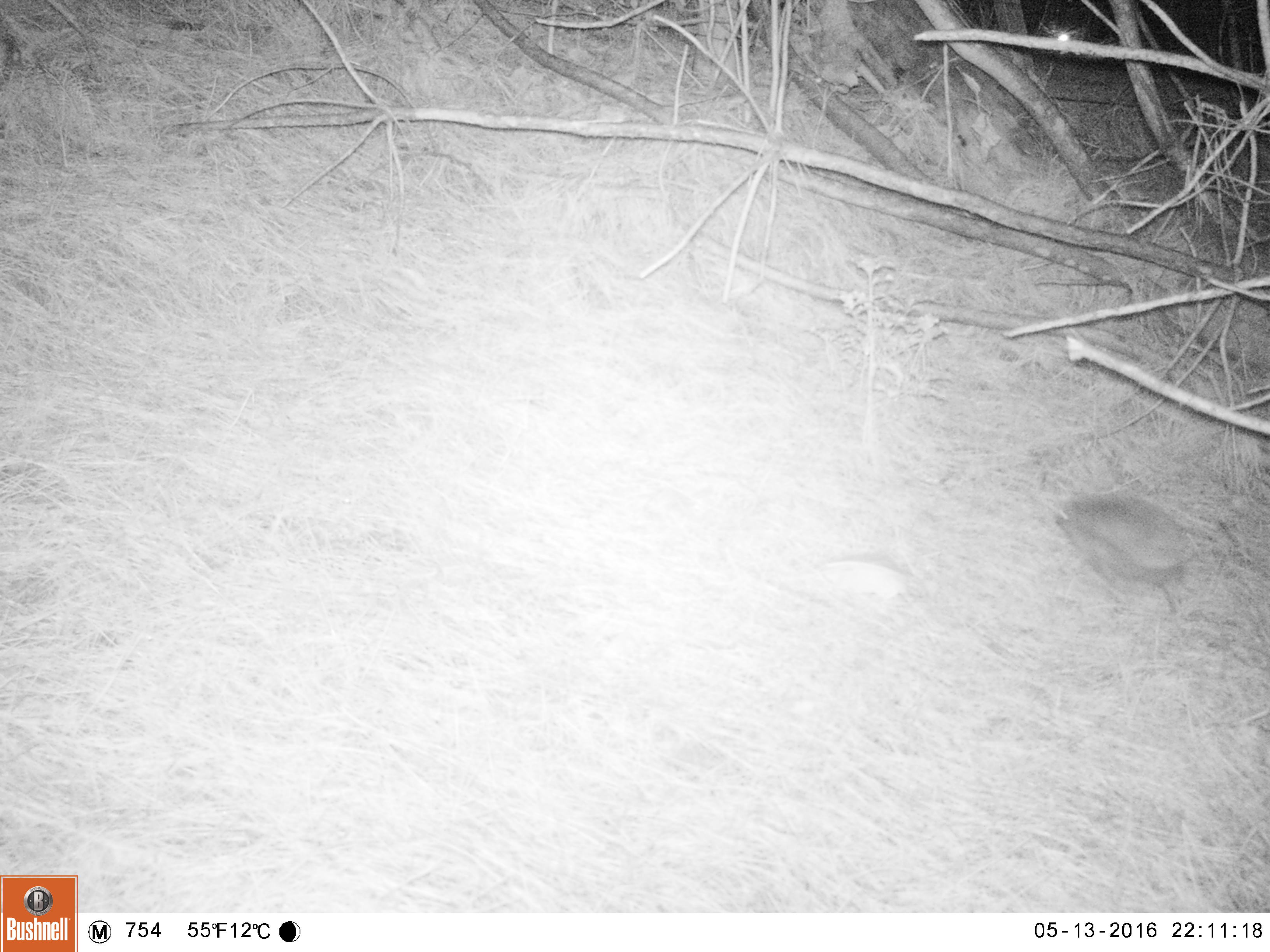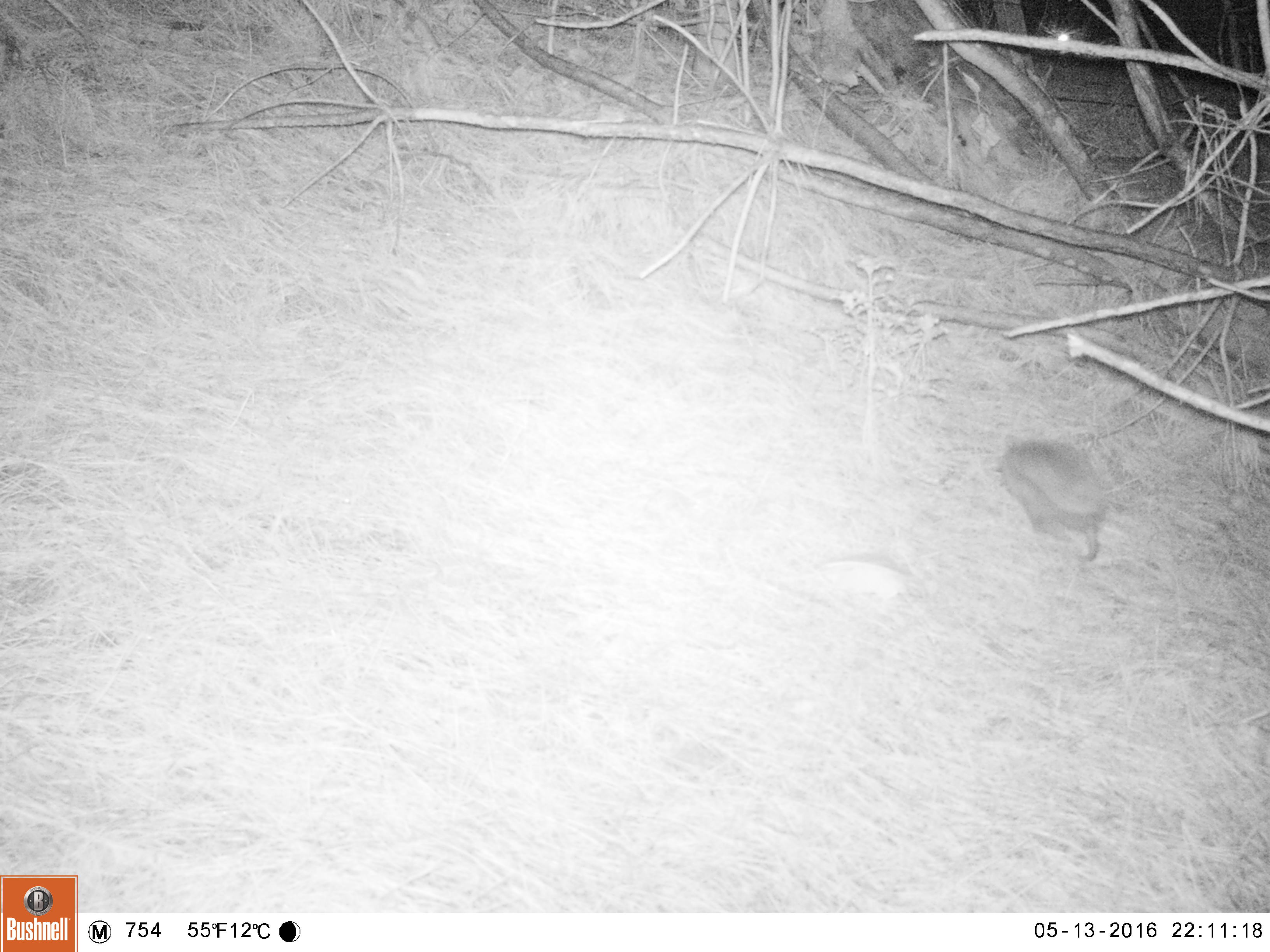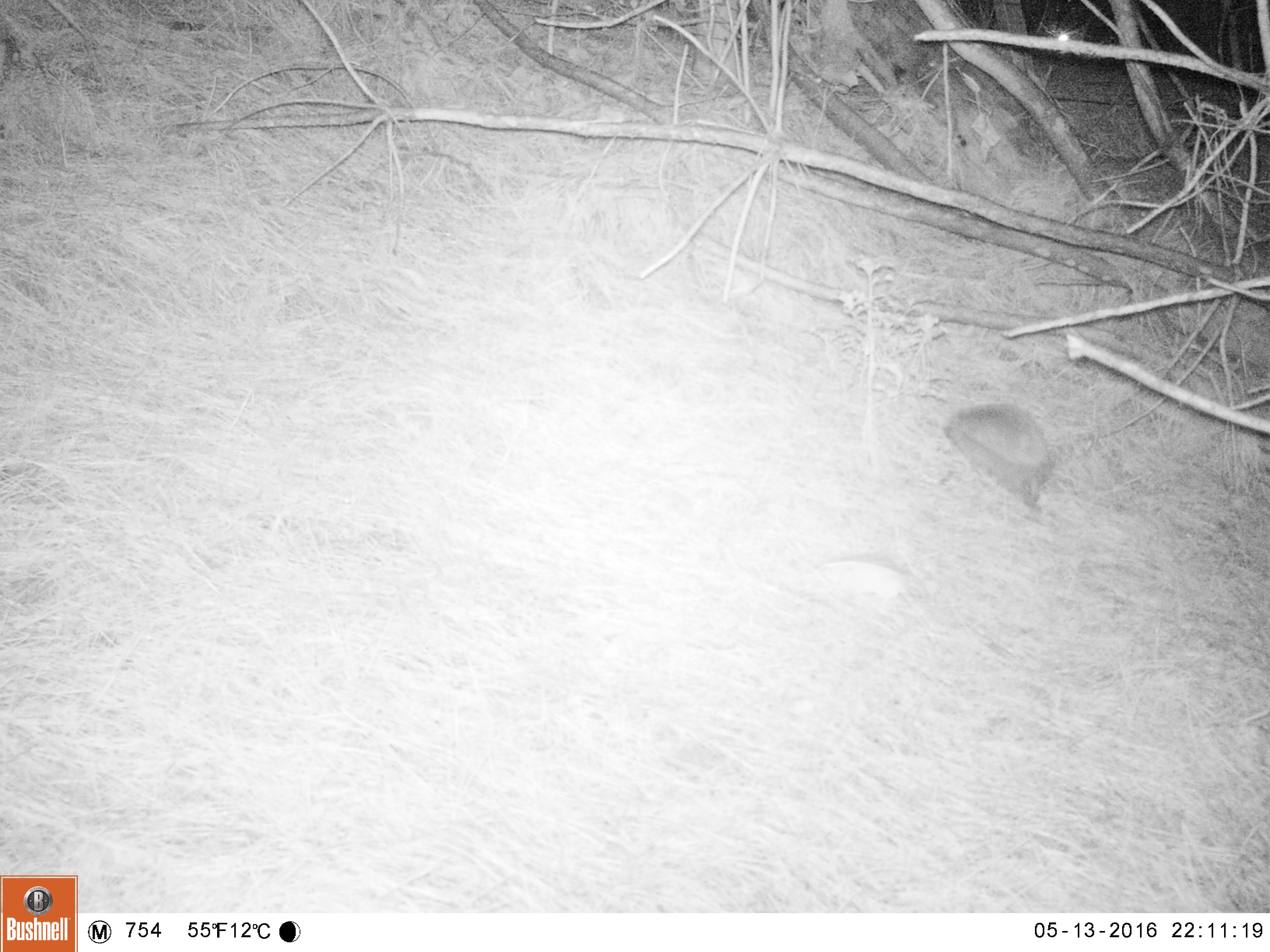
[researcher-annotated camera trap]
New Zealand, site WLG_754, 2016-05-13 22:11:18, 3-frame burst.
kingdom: Animalia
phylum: Chordata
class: Mammalia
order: Eulipotyphla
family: Erinaceidae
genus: Erinaceus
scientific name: Erinaceus europaeus europaeus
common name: european hedgehog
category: hedgehog